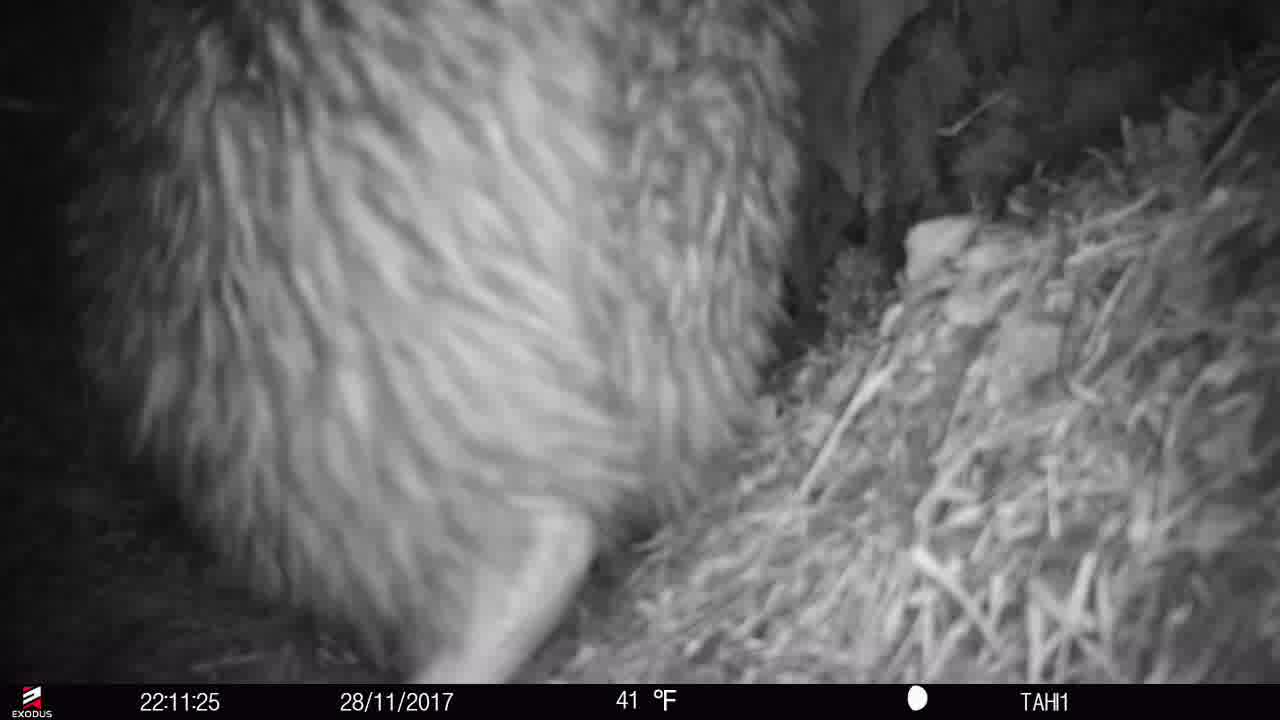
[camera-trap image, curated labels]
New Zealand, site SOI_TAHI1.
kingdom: Animalia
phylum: Chordata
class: Aves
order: Apterygiformes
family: Apterygidae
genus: Apteryx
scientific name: Apteryx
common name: kiwi